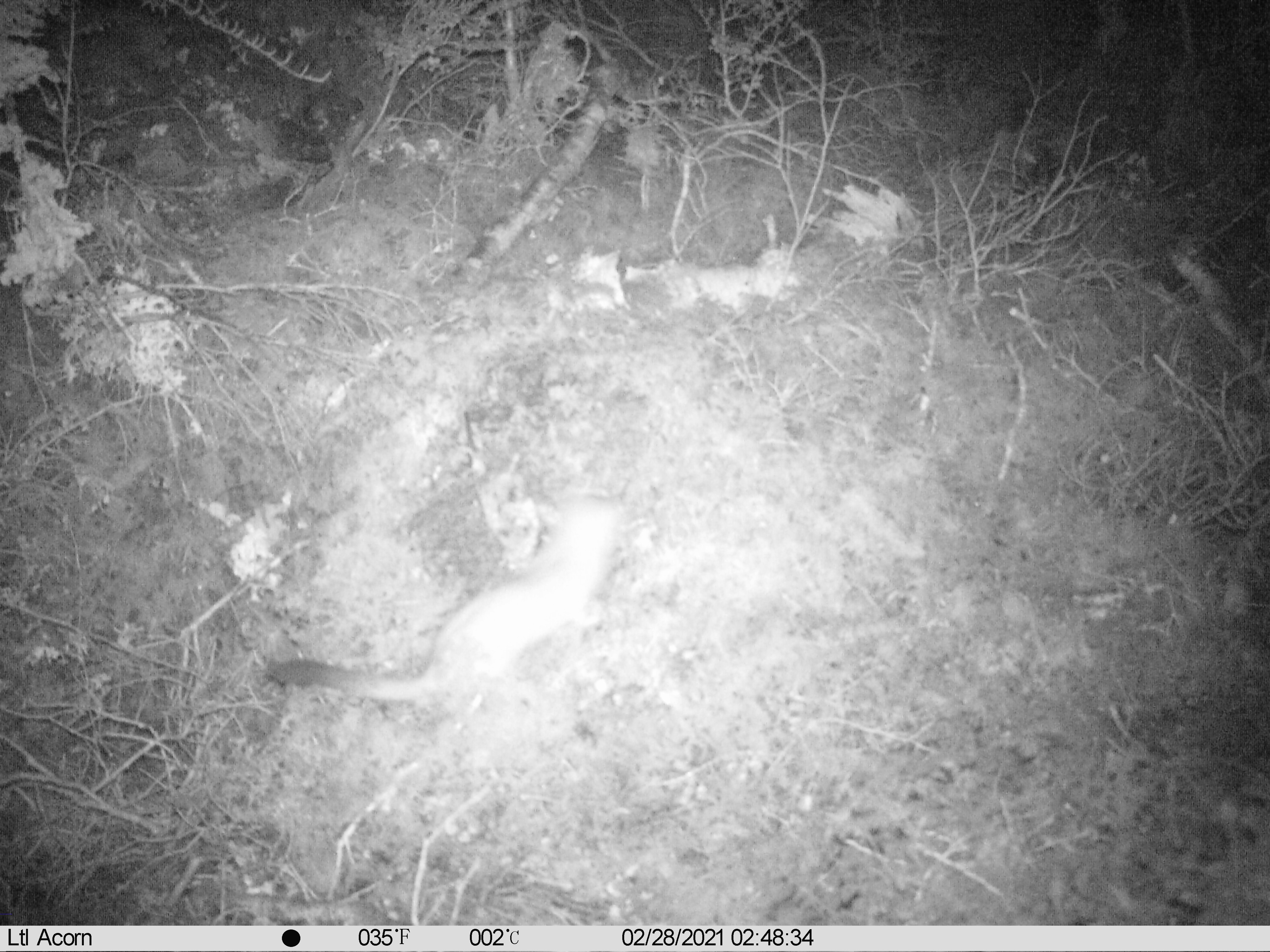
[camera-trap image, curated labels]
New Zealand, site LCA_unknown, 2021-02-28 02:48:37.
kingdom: Animalia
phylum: Chordata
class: Mammalia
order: Carnivora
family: Mustelidae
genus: Mustela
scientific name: Mustela erminea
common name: stoat